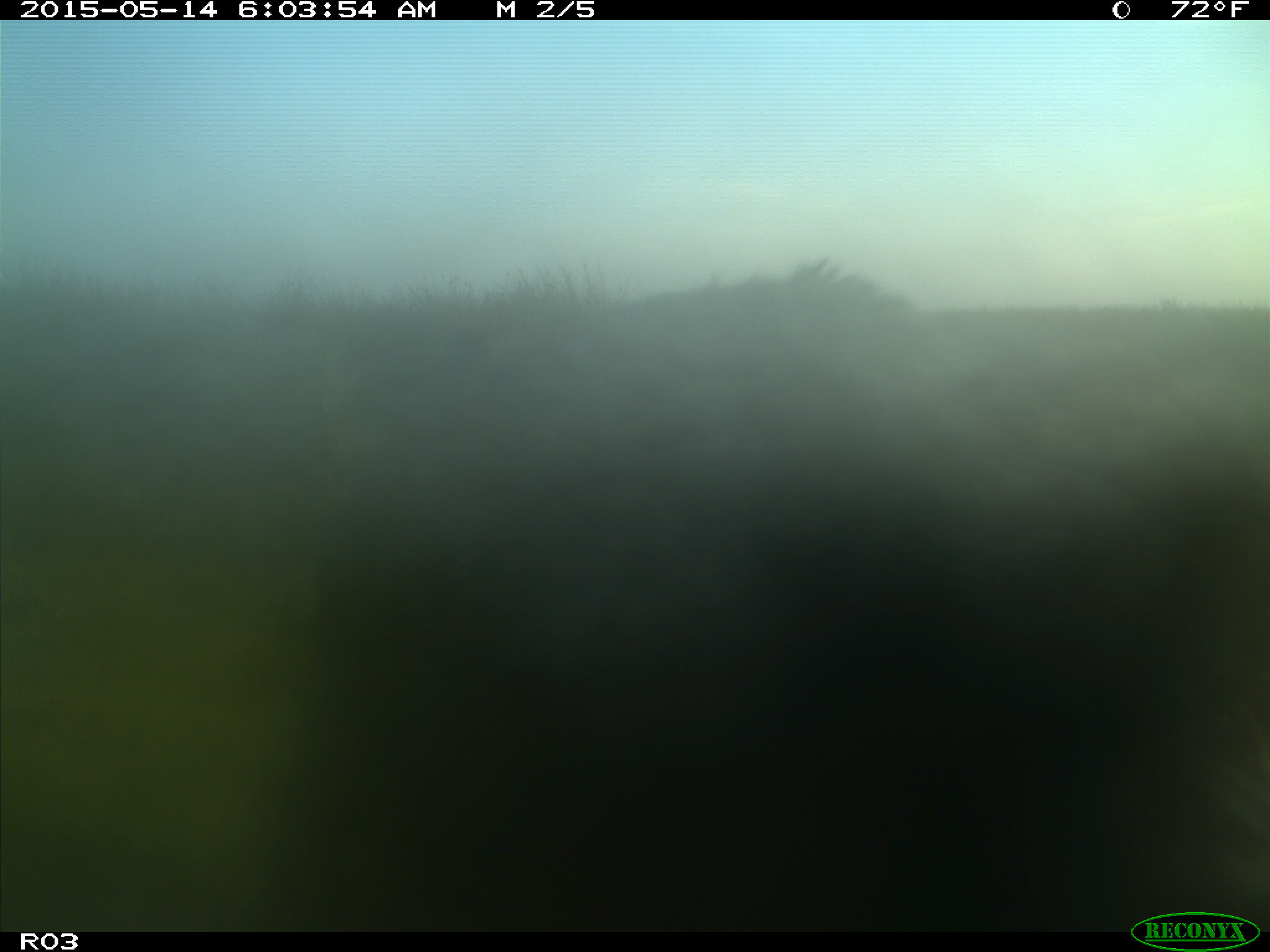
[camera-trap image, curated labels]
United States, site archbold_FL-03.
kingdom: Animalia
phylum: Chordata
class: Mammalia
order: Artiodactyla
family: Bovidae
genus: Bos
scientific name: Bos taurus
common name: domestic cow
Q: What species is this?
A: Bos taurus (domestic cow).